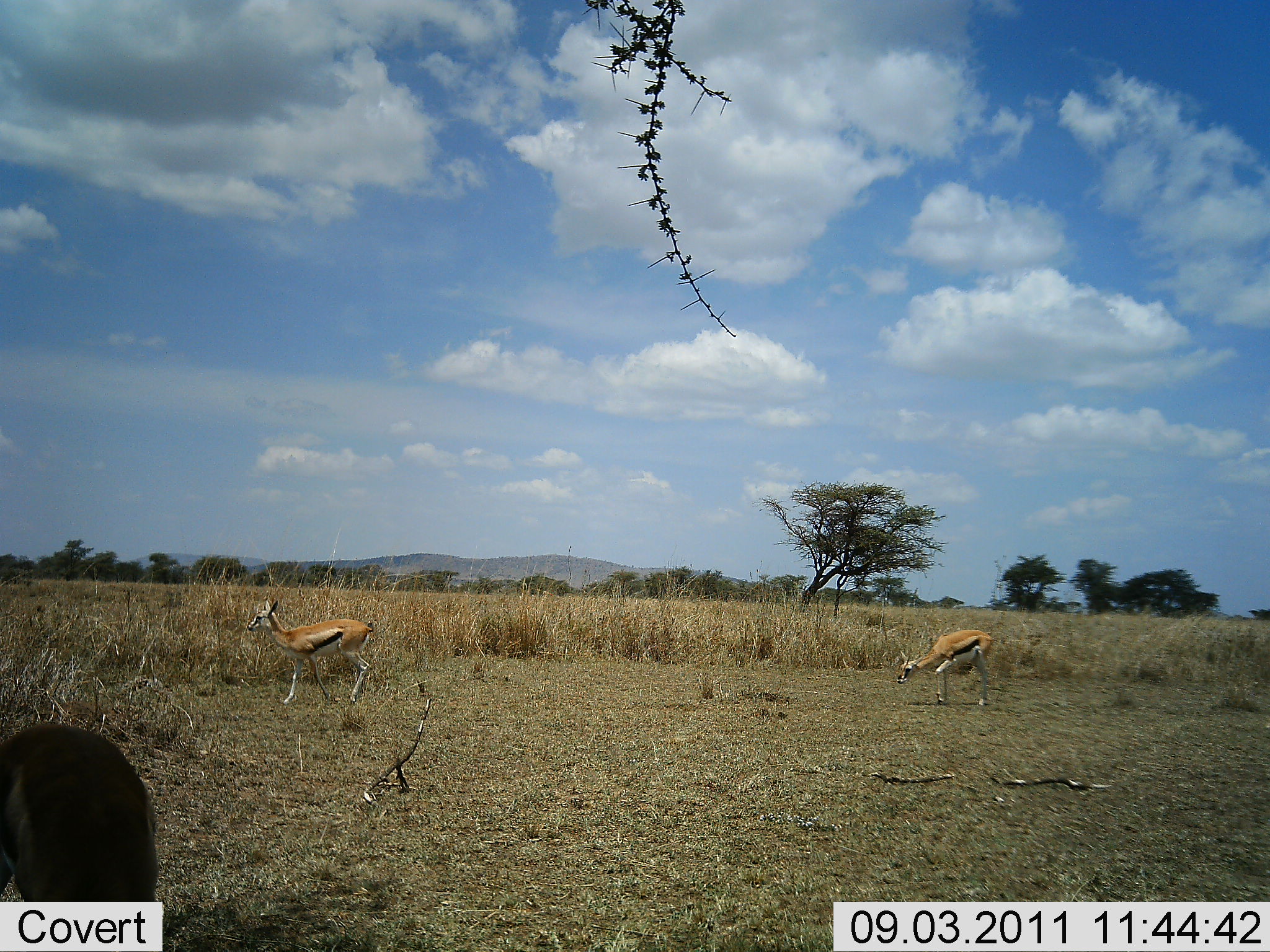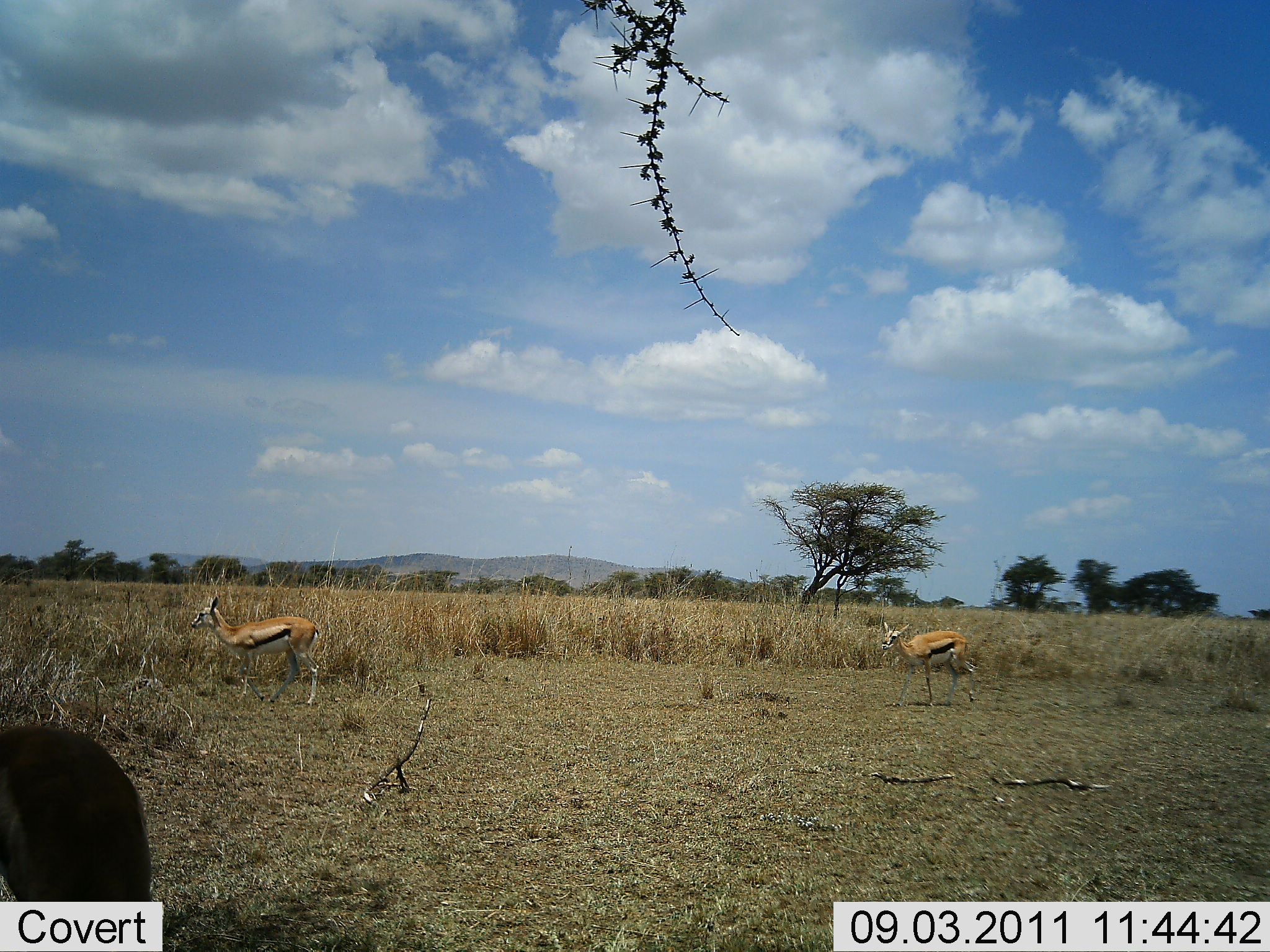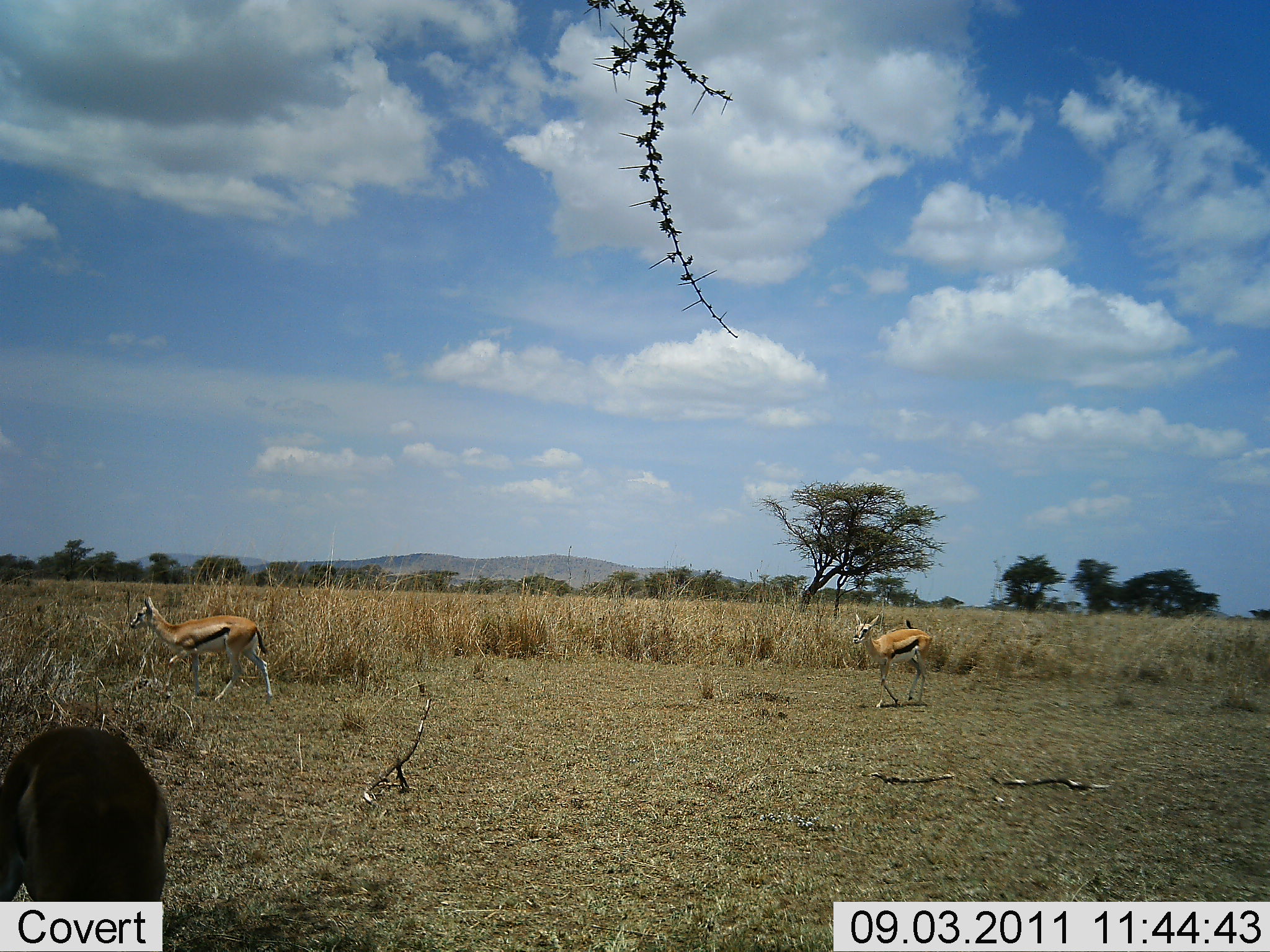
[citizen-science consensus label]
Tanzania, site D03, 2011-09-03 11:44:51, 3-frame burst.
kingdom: Animalia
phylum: Chordata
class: Mammalia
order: Artiodactyla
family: Bovidae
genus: Eudorcas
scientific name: Eudorcas thomsonii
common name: thomson's gazelle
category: gazellethomsons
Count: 3.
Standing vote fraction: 41%.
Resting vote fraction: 0%.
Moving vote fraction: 94%.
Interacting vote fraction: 0%.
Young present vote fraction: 0%.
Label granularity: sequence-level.